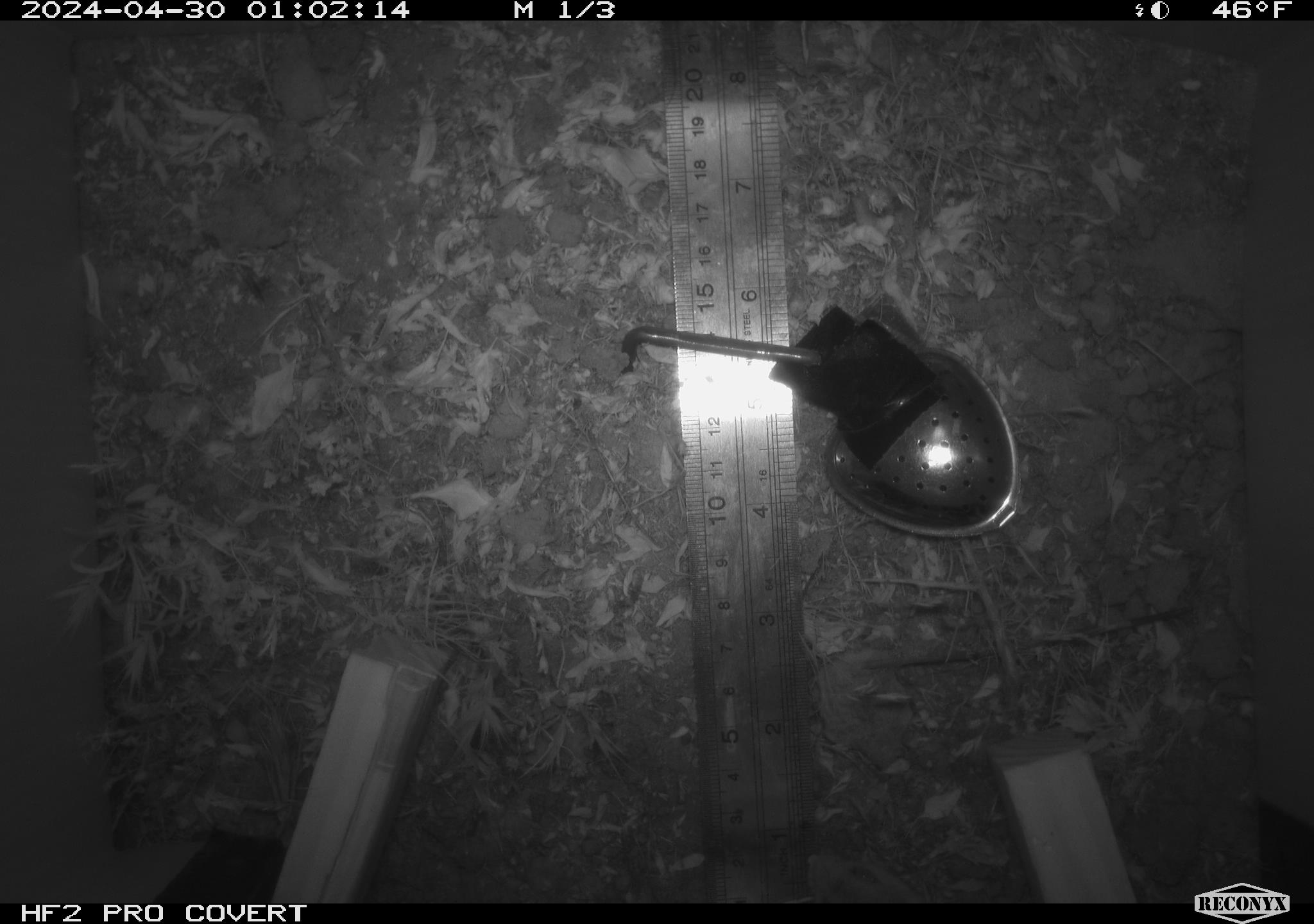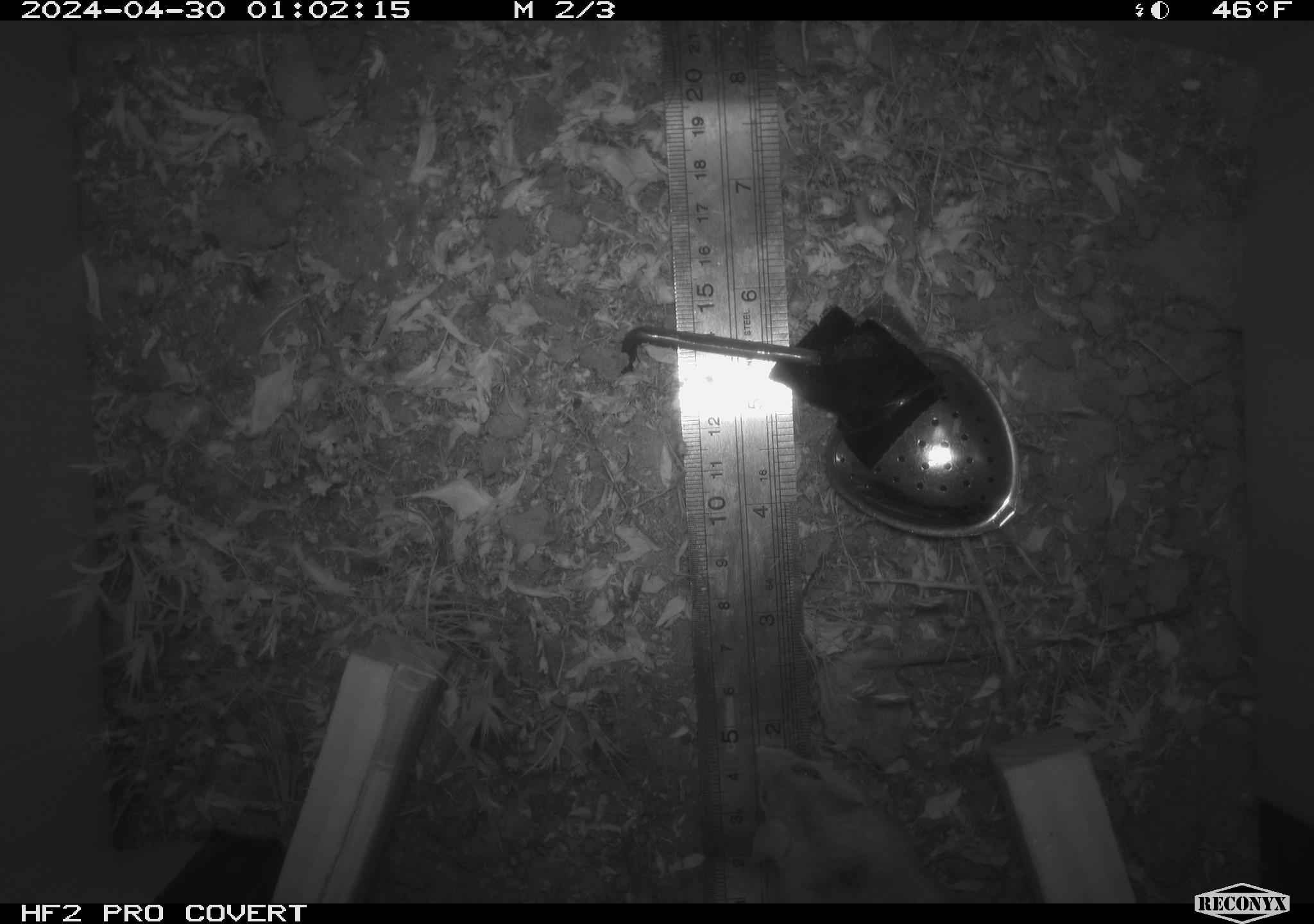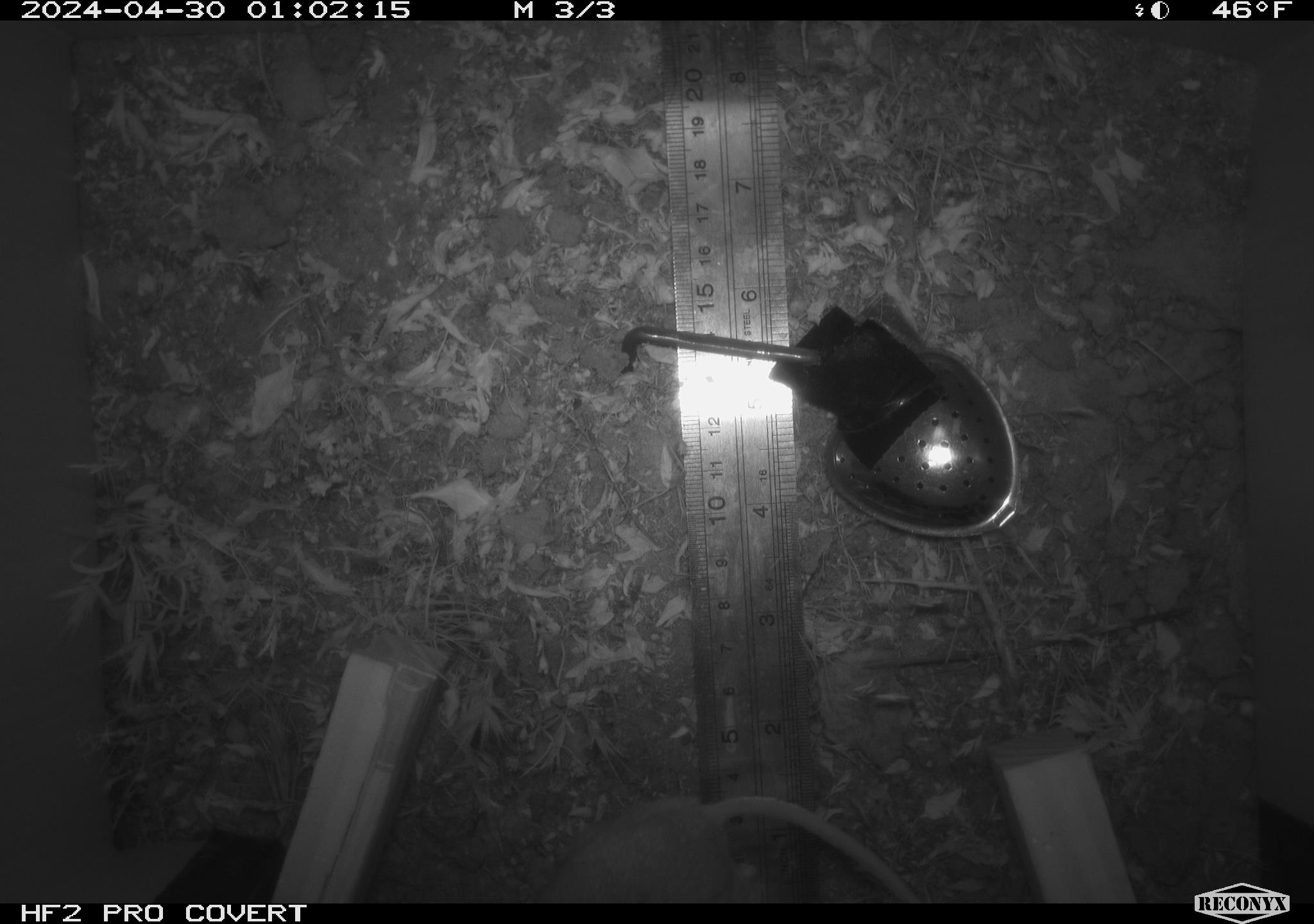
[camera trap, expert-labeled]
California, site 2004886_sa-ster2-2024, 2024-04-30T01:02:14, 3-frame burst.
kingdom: Animalia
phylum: Chordata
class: Mammalia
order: Rodentia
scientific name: Rodentia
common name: mouse species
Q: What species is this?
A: Mouse species (Rodentia).